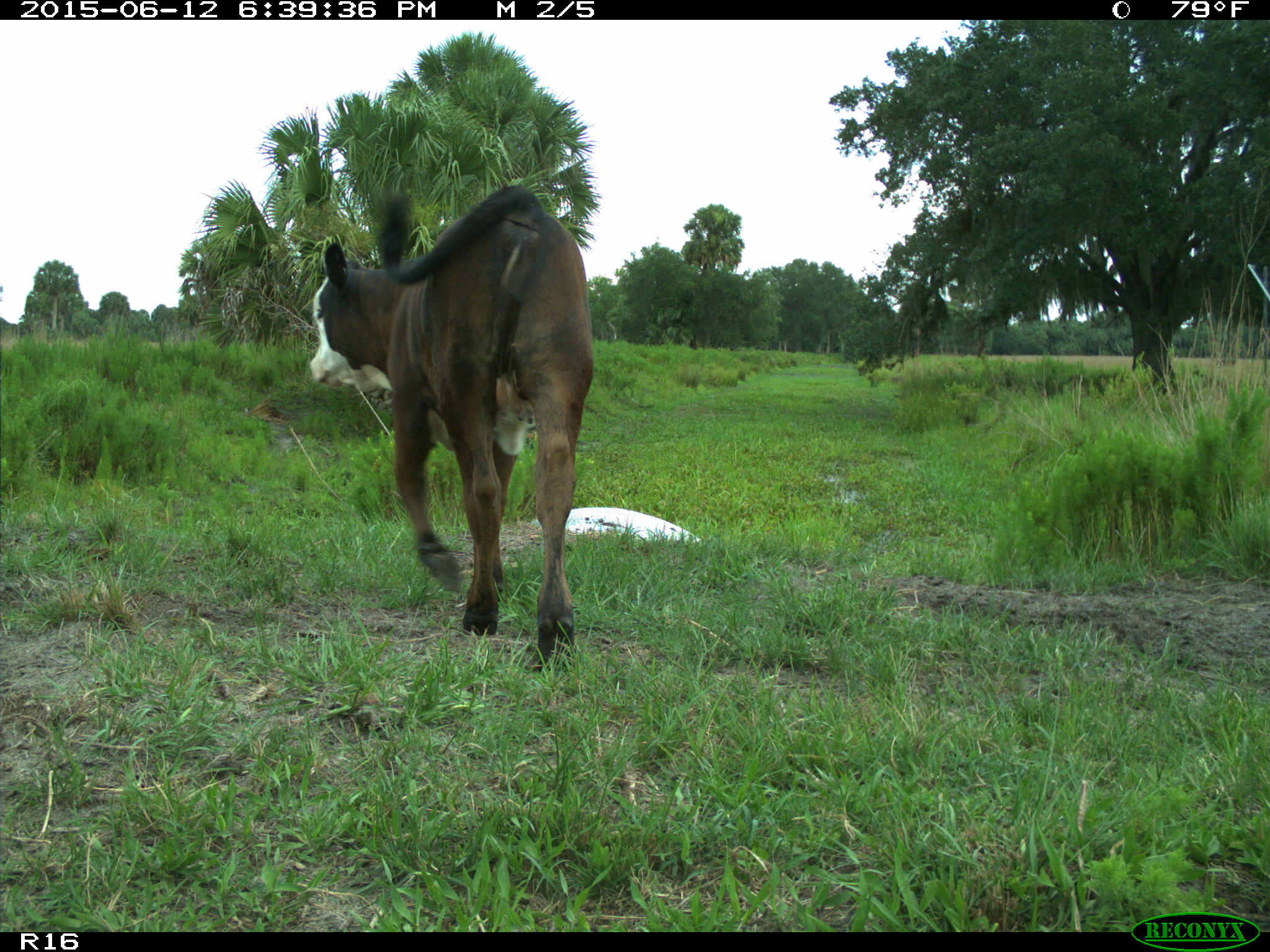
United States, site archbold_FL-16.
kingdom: Animalia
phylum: Chordata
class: Mammalia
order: Artiodactyla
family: Bovidae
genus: Bos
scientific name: Bos taurus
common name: domestic cow